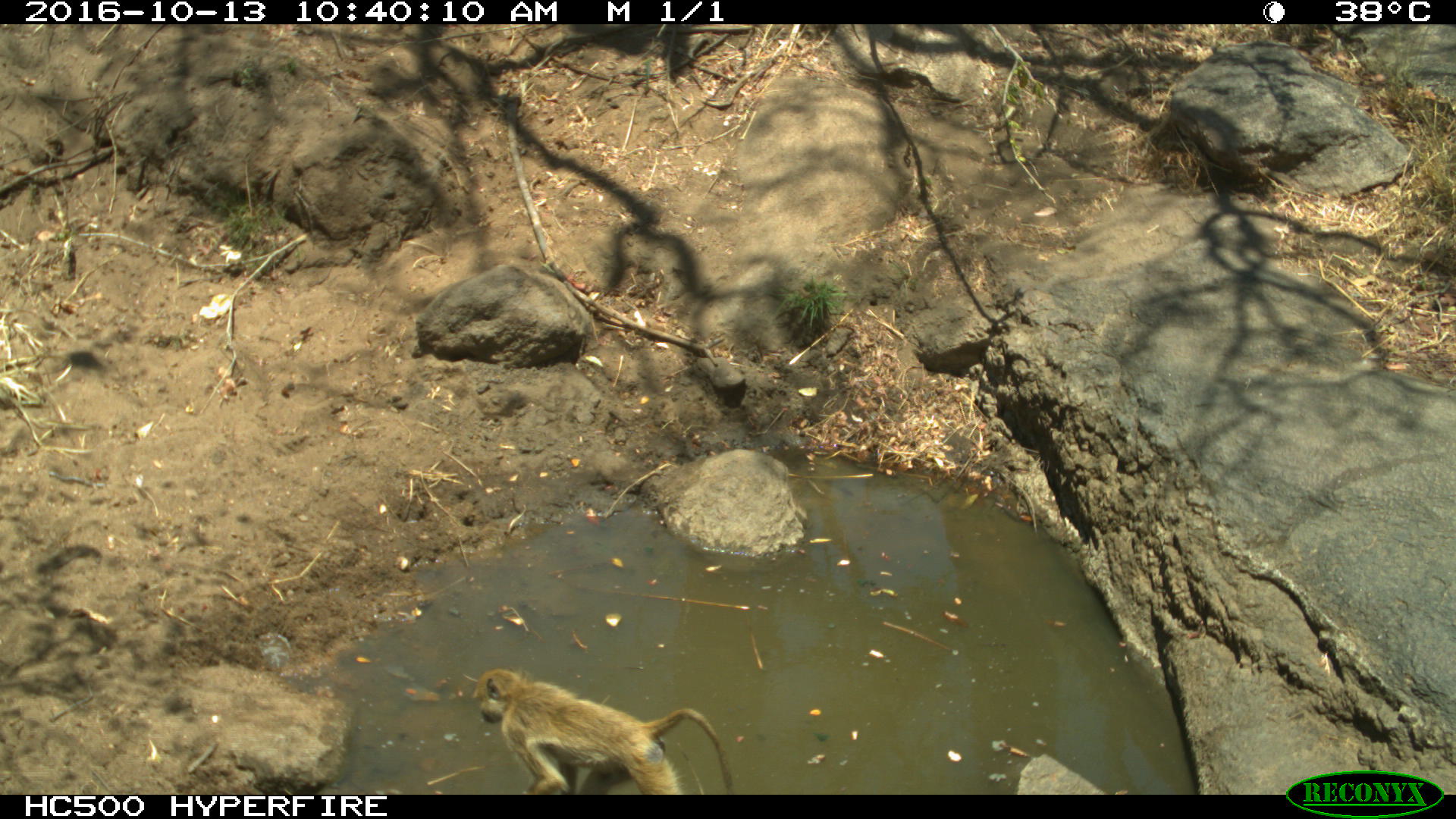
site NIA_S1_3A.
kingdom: Animalia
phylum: Chordata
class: Mammalia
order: Primates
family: Cercopithecidae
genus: Papio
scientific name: Papio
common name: baboon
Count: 1.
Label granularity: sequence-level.